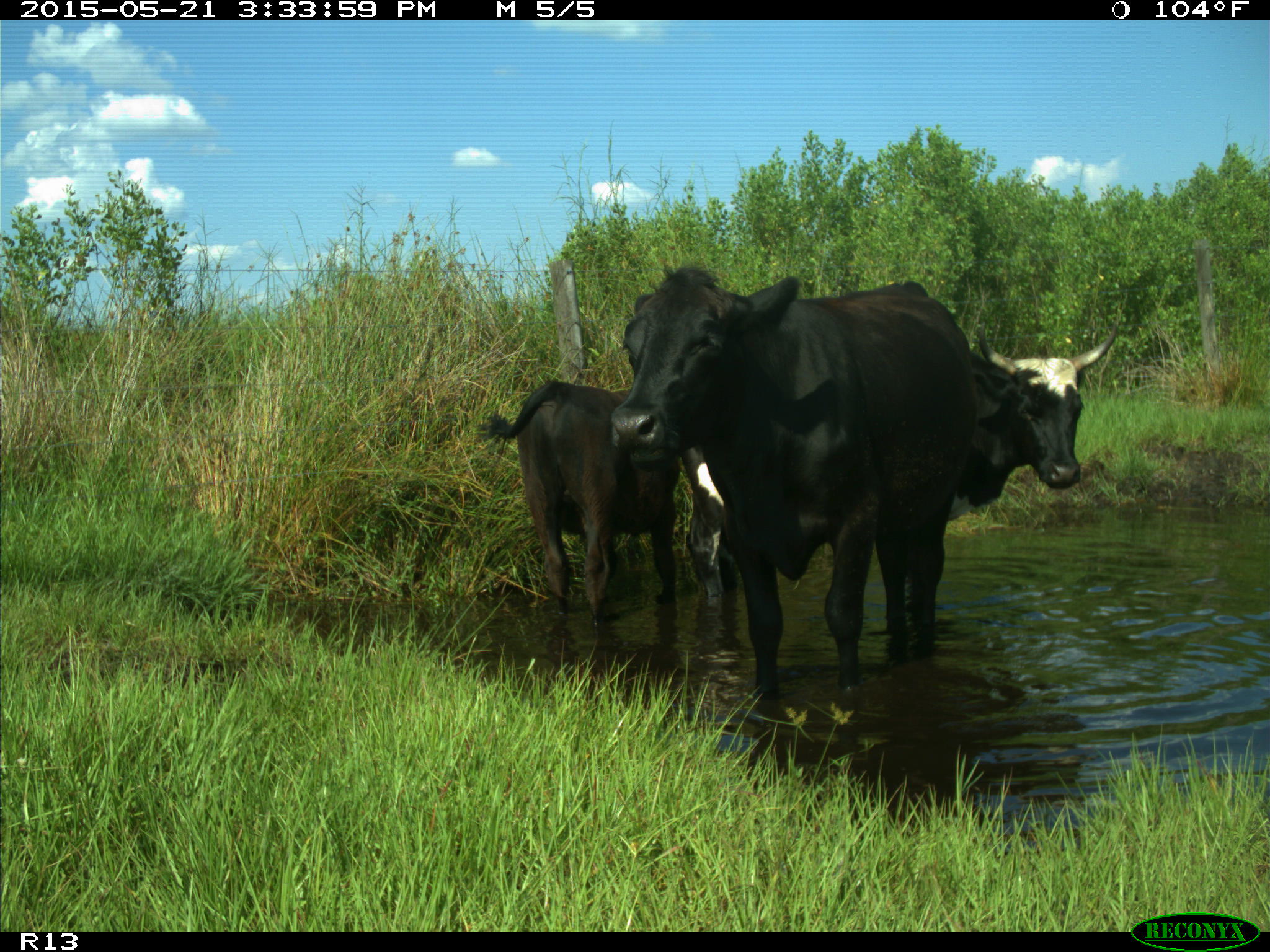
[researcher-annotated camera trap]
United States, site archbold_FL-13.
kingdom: Animalia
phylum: Chordata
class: Mammalia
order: Artiodactyla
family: Bovidae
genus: Bos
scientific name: Bos taurus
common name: domestic cow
Bos taurus (domestic cow).